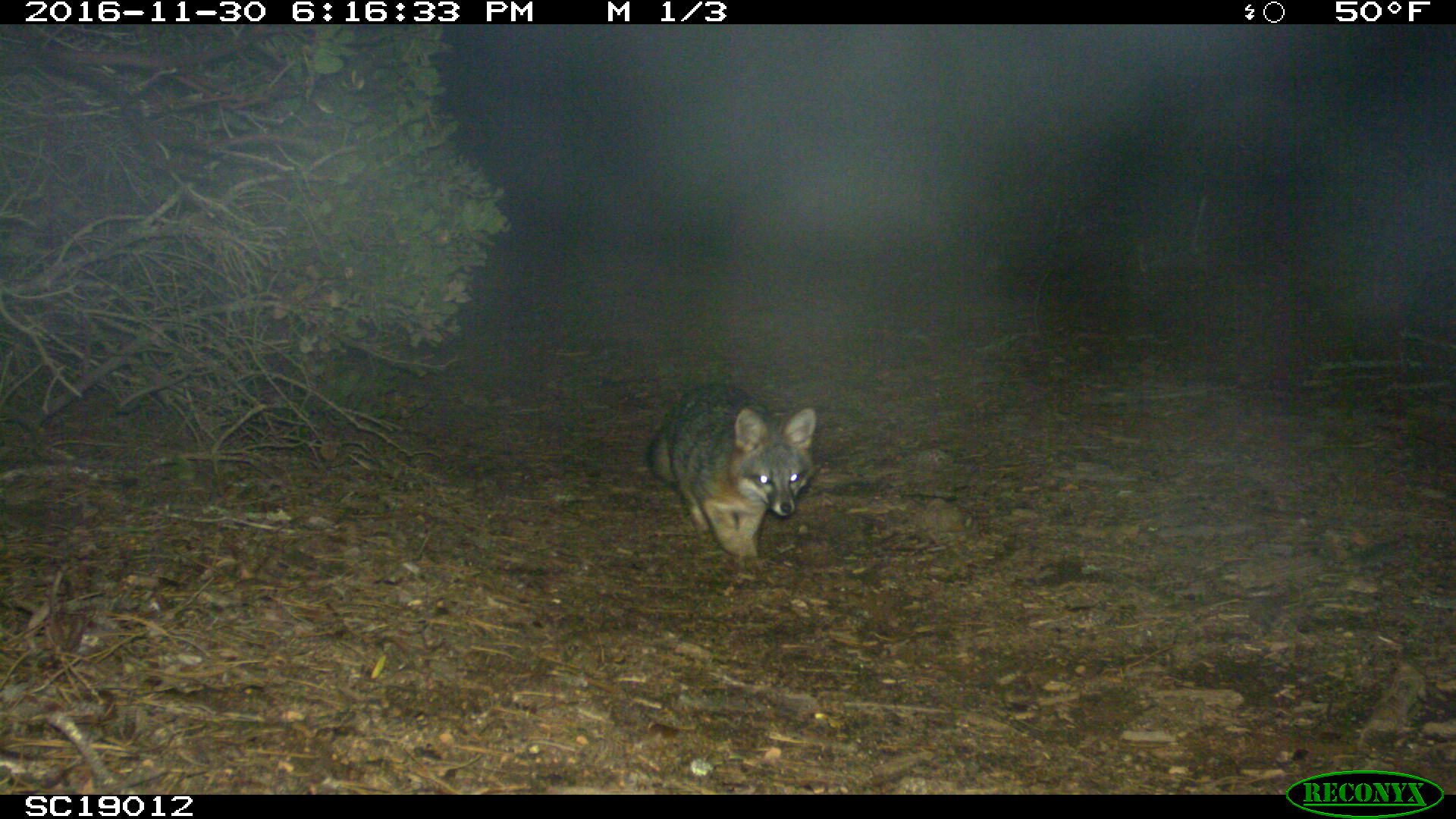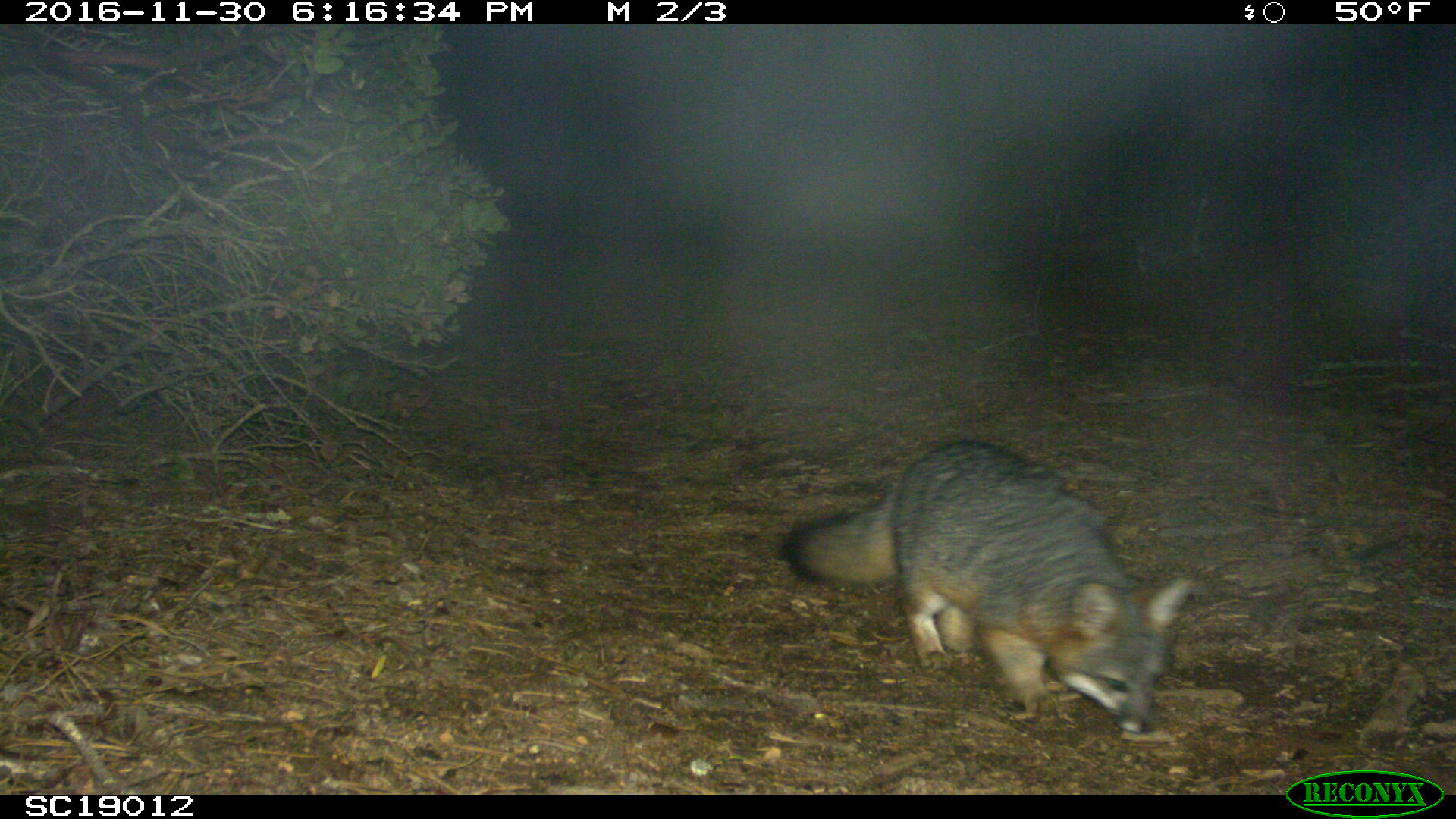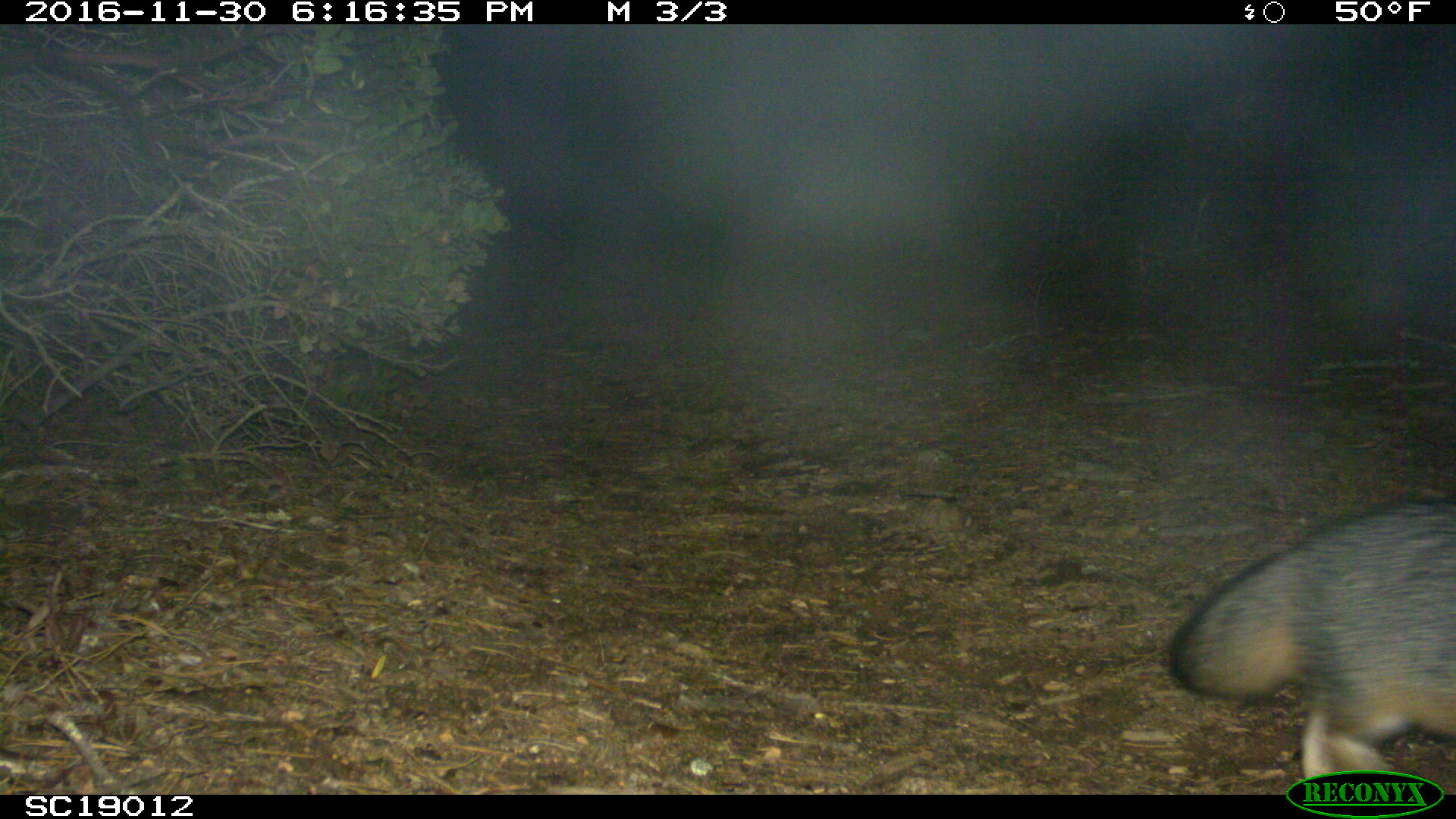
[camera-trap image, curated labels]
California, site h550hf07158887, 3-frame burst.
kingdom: Animalia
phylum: Chordata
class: Mammalia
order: Carnivora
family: Canidae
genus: Urocyon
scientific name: Urocyon littoralis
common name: island fox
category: fox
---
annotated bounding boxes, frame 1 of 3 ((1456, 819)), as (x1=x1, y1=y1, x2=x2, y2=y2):
fox: (x1=648, y1=381, x2=815, y2=556)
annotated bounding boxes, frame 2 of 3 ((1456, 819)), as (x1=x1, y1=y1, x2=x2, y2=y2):
fox: (x1=782, y1=441, x2=1190, y2=733)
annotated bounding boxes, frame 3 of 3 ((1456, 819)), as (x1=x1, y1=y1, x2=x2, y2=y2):
fox: (x1=1168, y1=497, x2=1455, y2=778)